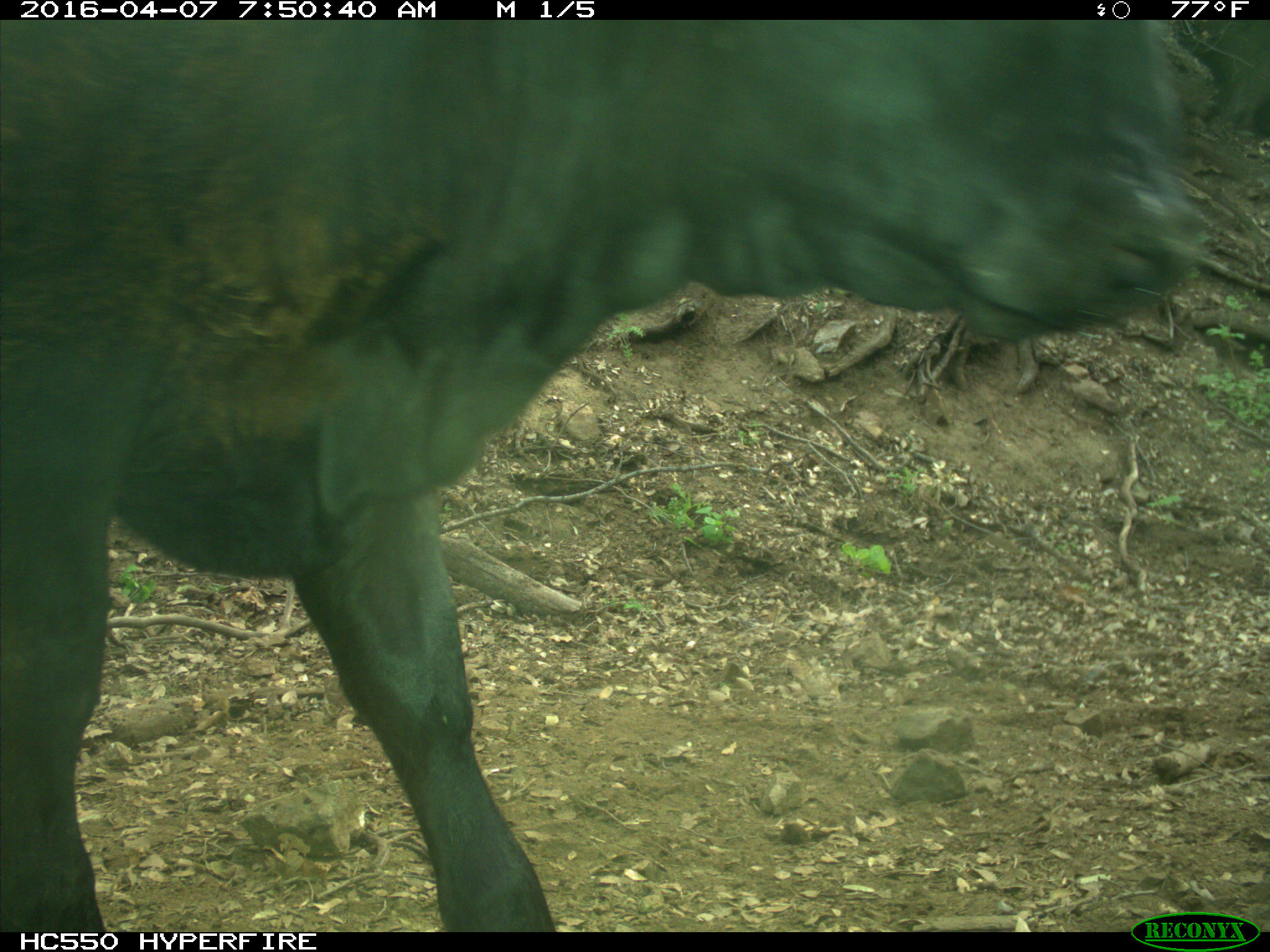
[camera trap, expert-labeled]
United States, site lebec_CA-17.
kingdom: Animalia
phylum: Chordata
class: Mammalia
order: Artiodactyla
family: Bovidae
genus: Bos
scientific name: Bos taurus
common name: domestic cow